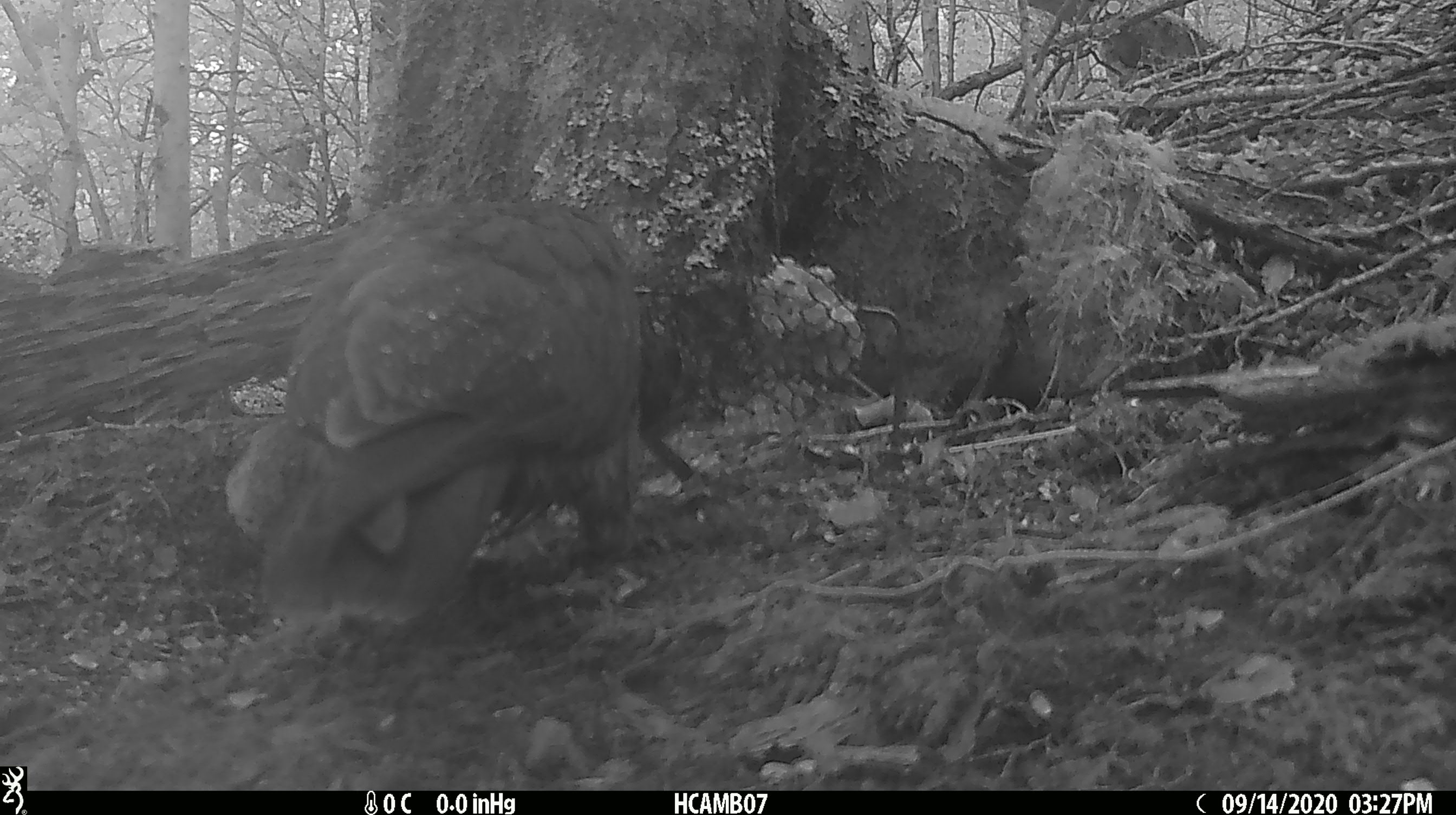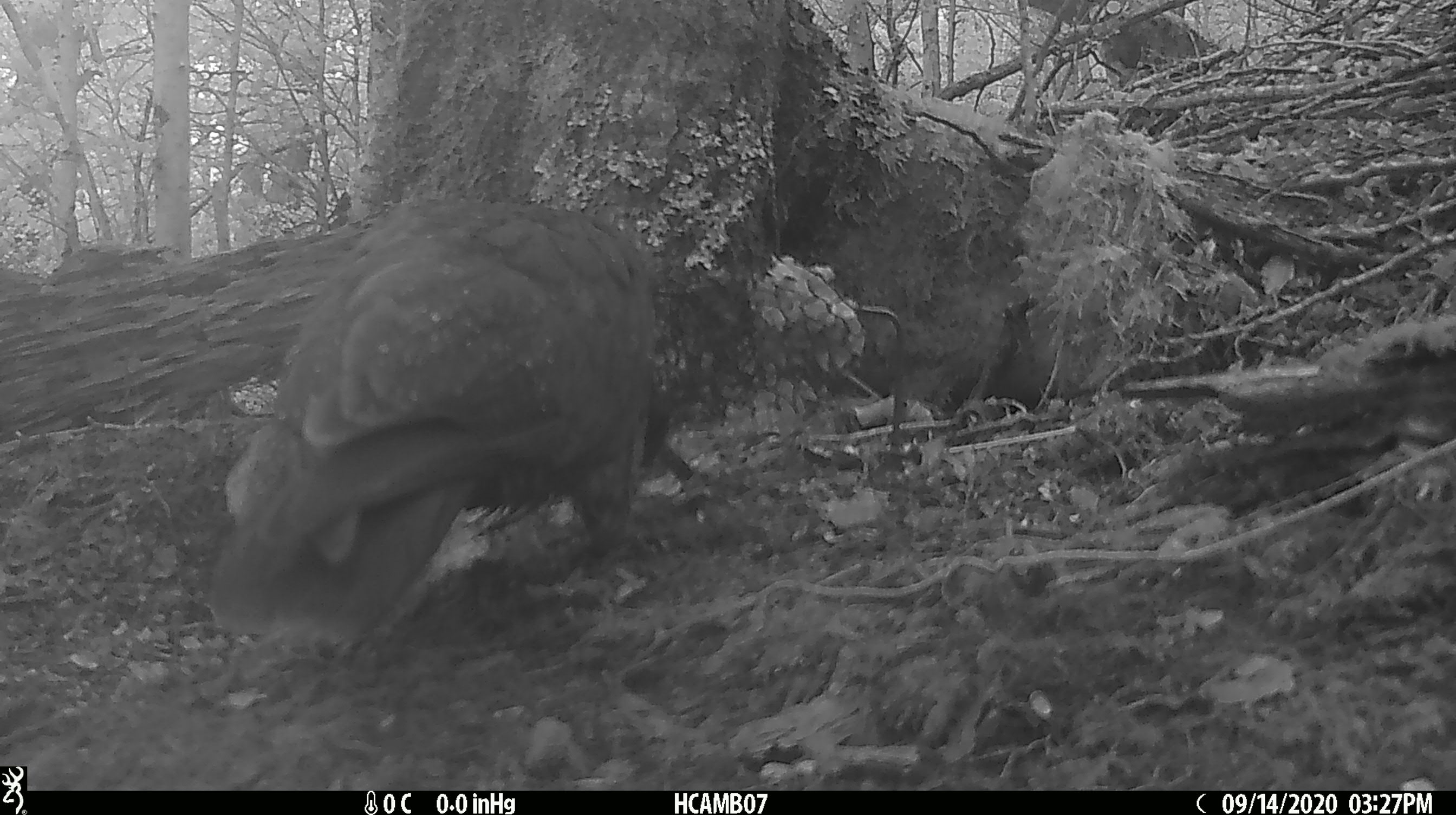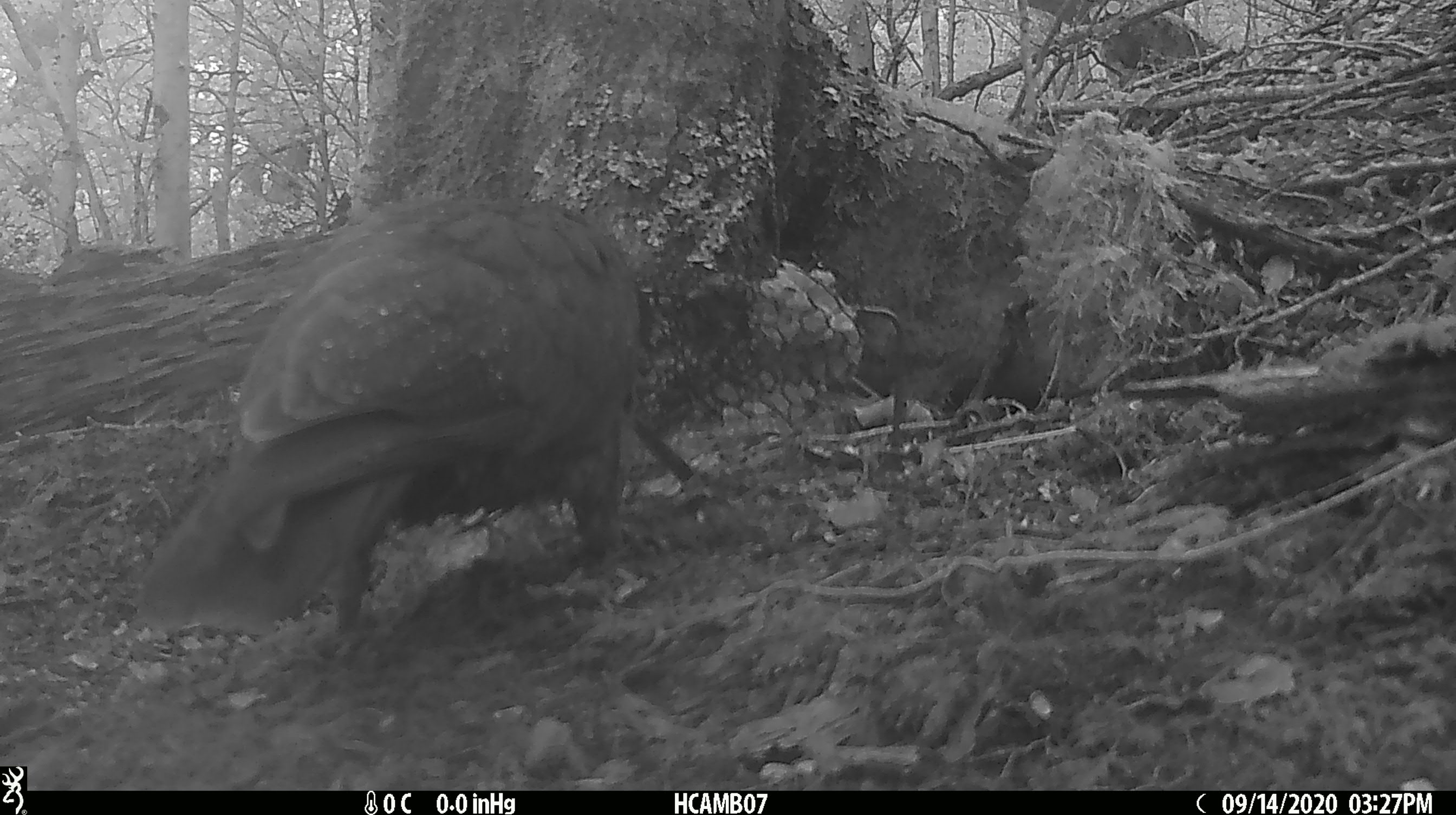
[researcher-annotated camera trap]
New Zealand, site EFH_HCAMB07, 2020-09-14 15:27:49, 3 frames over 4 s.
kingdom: Animalia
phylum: Chordata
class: Aves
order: Psittaciformes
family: Strigopidae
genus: Nestor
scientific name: Nestor notabilis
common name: kea